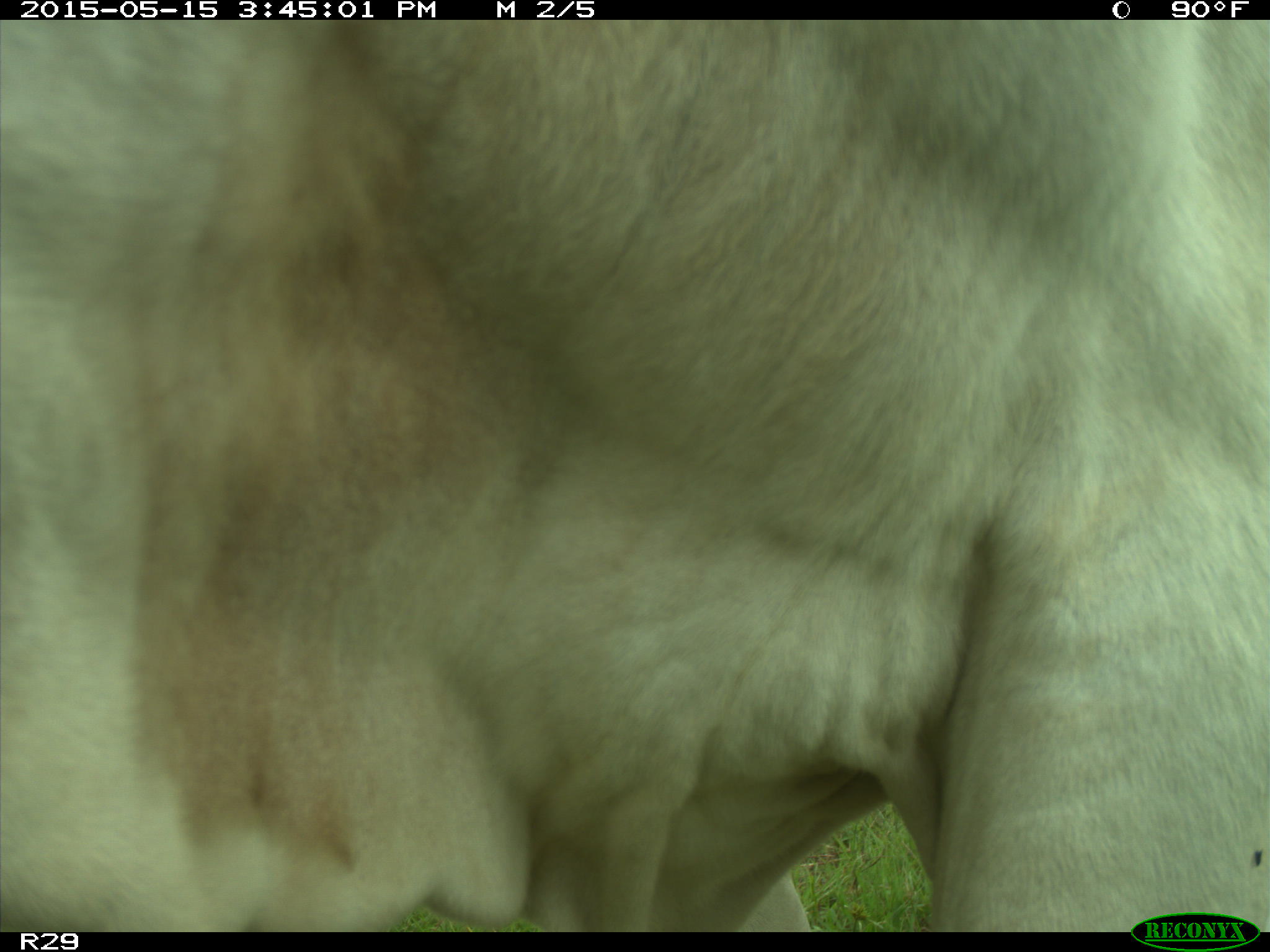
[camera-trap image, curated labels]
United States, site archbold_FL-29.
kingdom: Animalia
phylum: Chordata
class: Mammalia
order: Artiodactyla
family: Bovidae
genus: Bos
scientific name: Bos taurus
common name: domestic cow